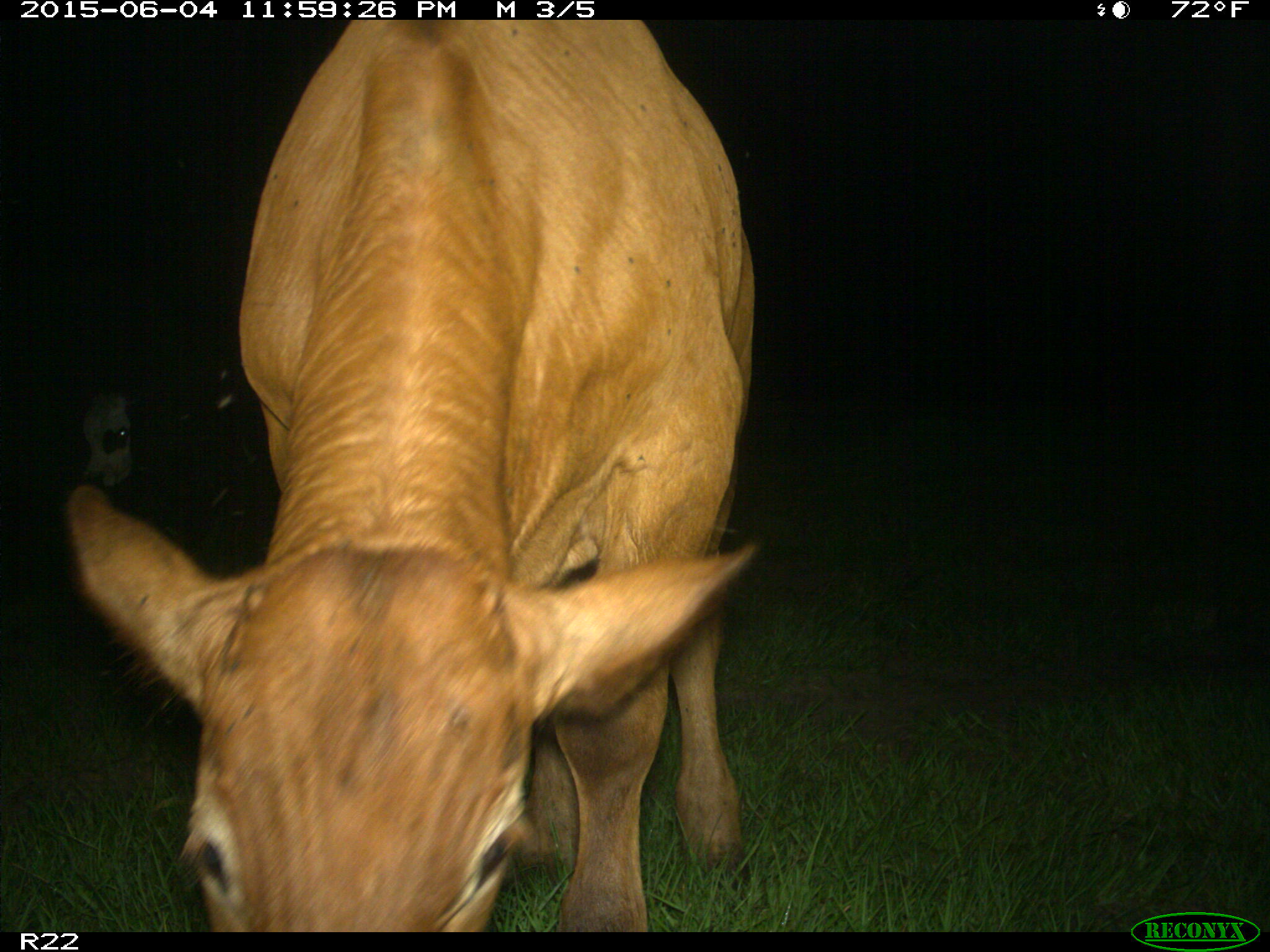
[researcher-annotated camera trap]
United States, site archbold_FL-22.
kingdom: Animalia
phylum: Chordata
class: Mammalia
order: Artiodactyla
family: Bovidae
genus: Bos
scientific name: Bos taurus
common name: domestic cow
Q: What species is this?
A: Bos taurus (domestic cow).